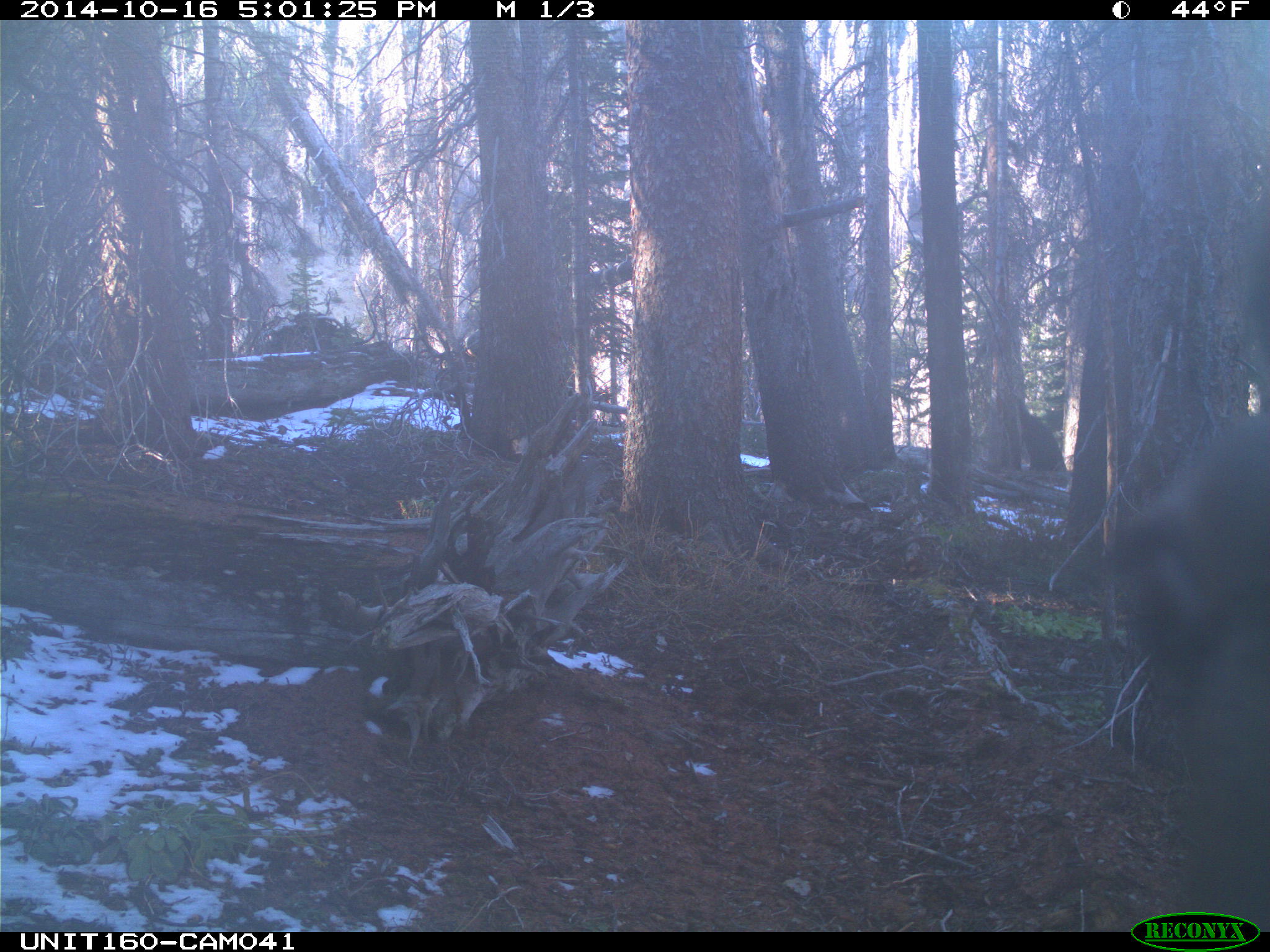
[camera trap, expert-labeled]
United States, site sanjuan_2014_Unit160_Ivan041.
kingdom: Animalia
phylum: Chordata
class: Mammalia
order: Artiodactyla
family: Cervidae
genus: Cervus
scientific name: Cervus elaphus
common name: red deer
Cervus elaphus (red deer).